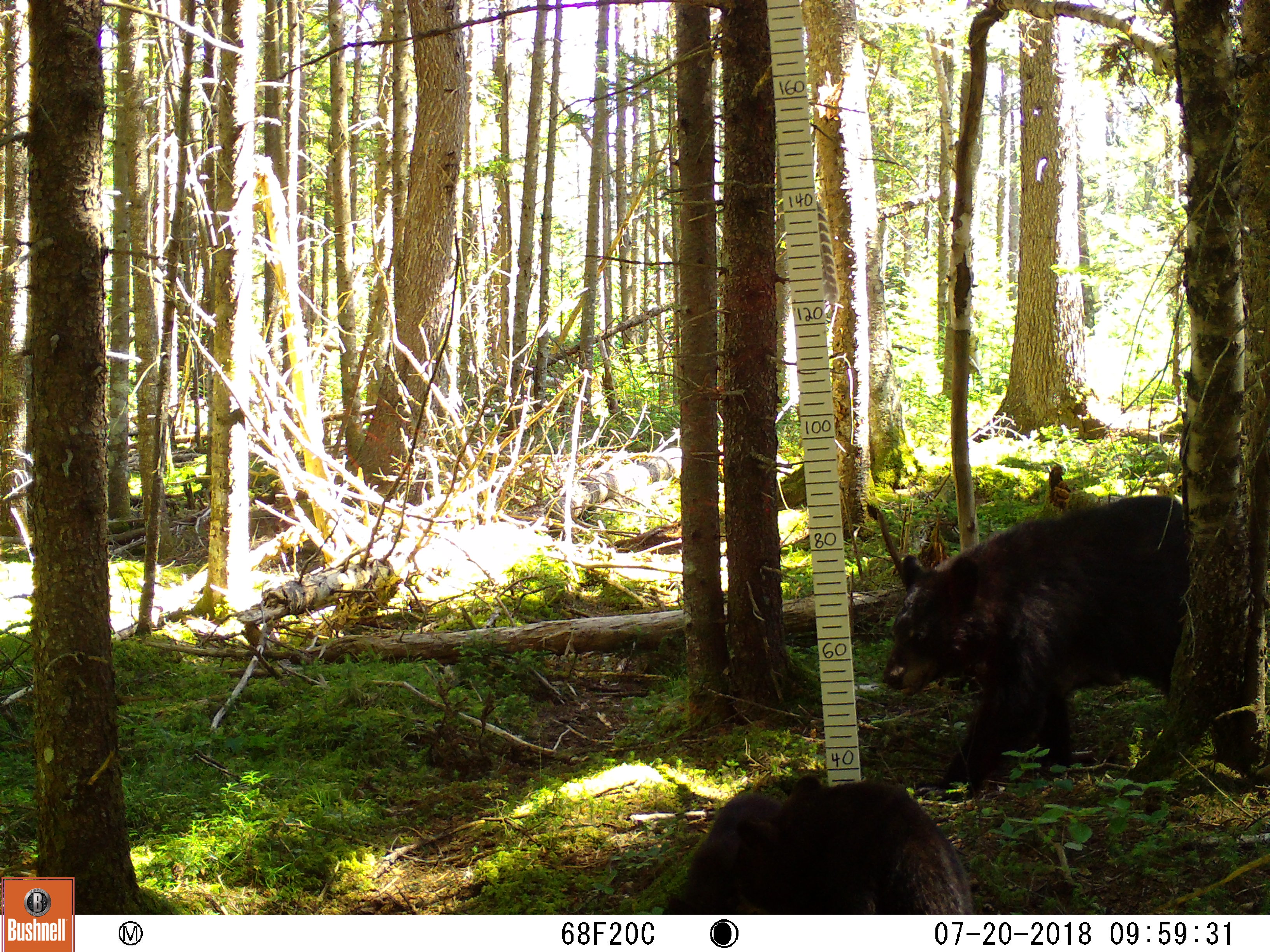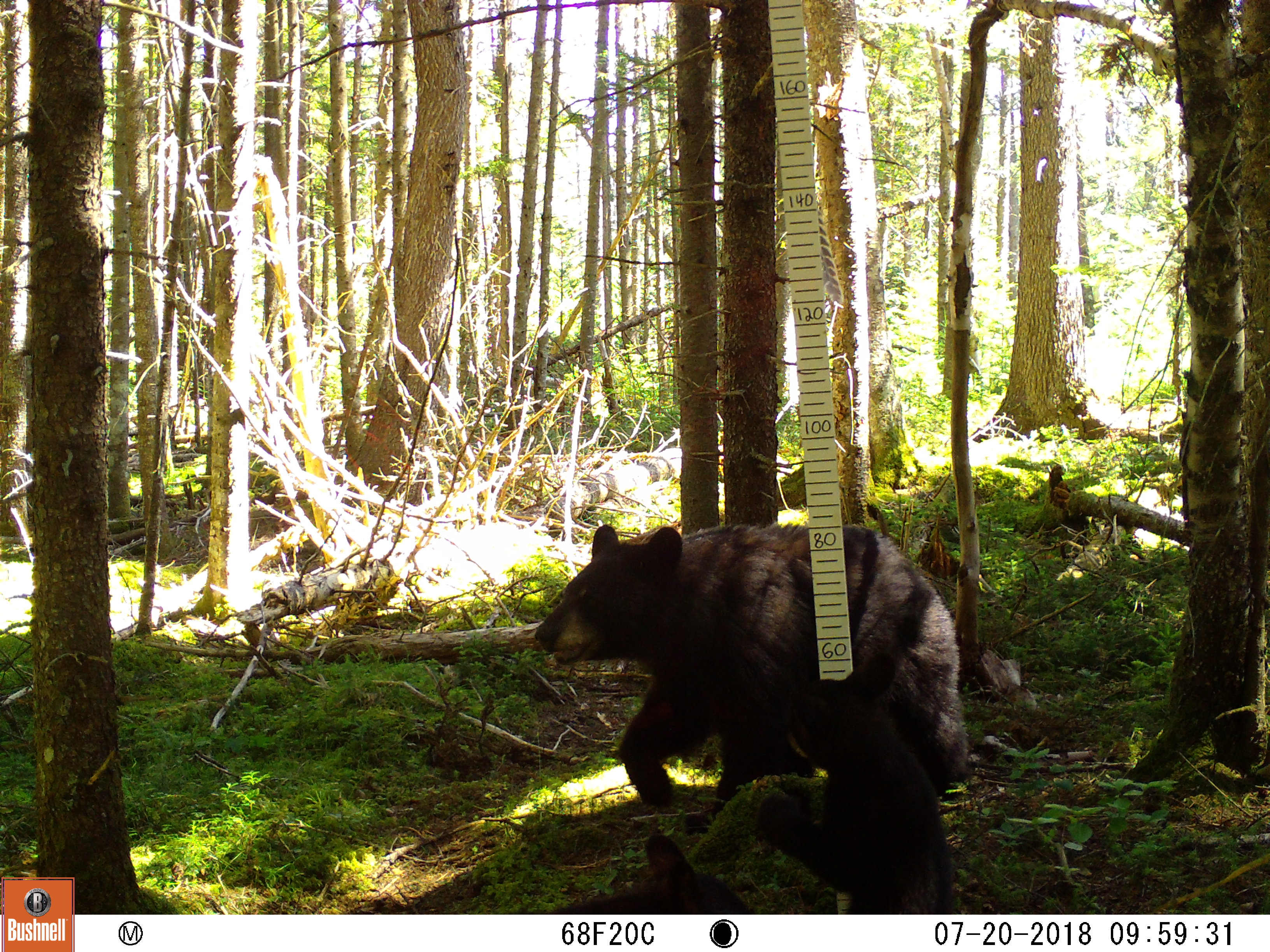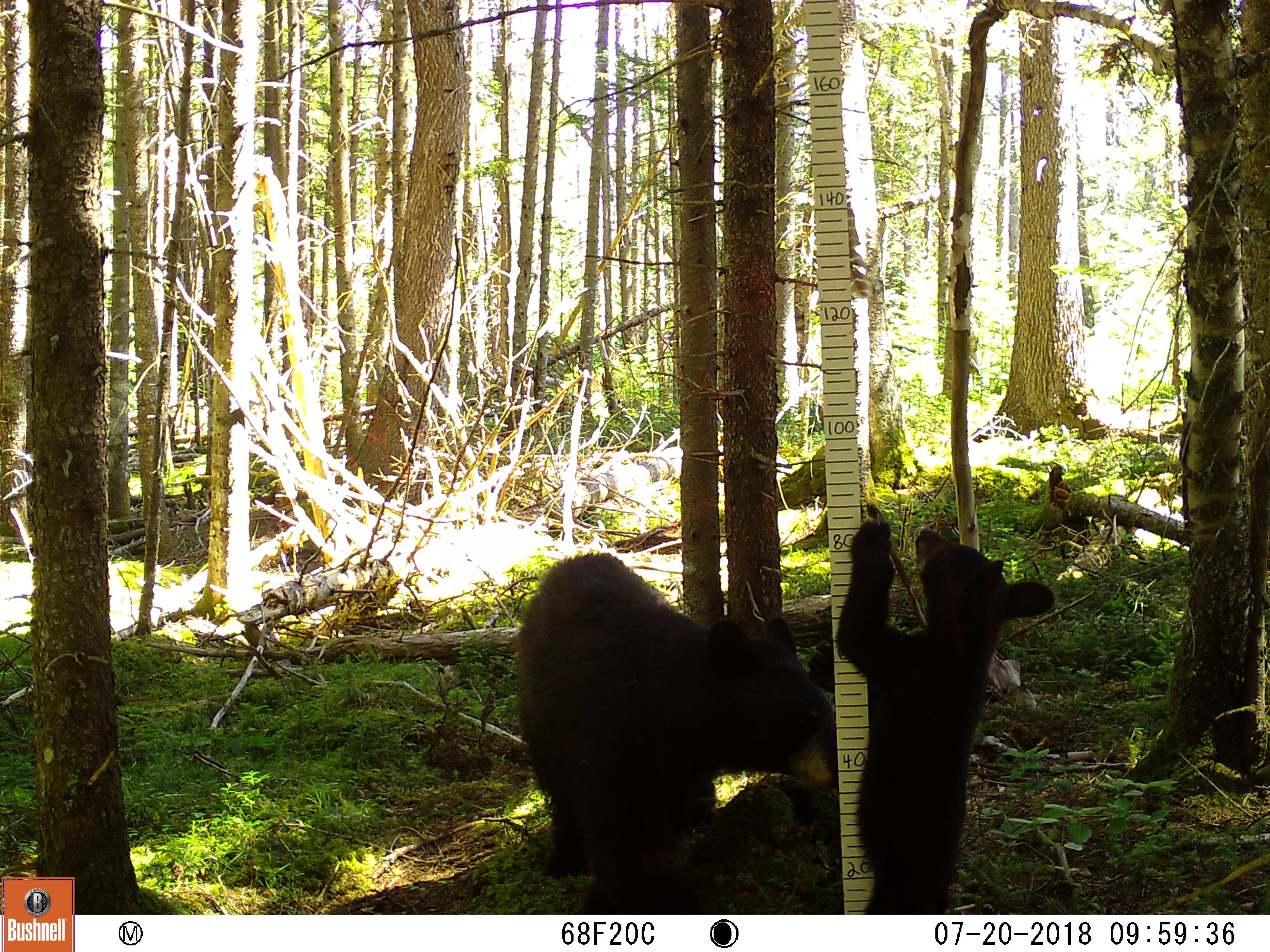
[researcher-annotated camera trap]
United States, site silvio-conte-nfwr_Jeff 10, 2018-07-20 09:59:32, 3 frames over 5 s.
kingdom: Animalia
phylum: Chordata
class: Mammalia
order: Carnivora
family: Ursidae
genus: Ursus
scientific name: Ursus americanus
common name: black bear